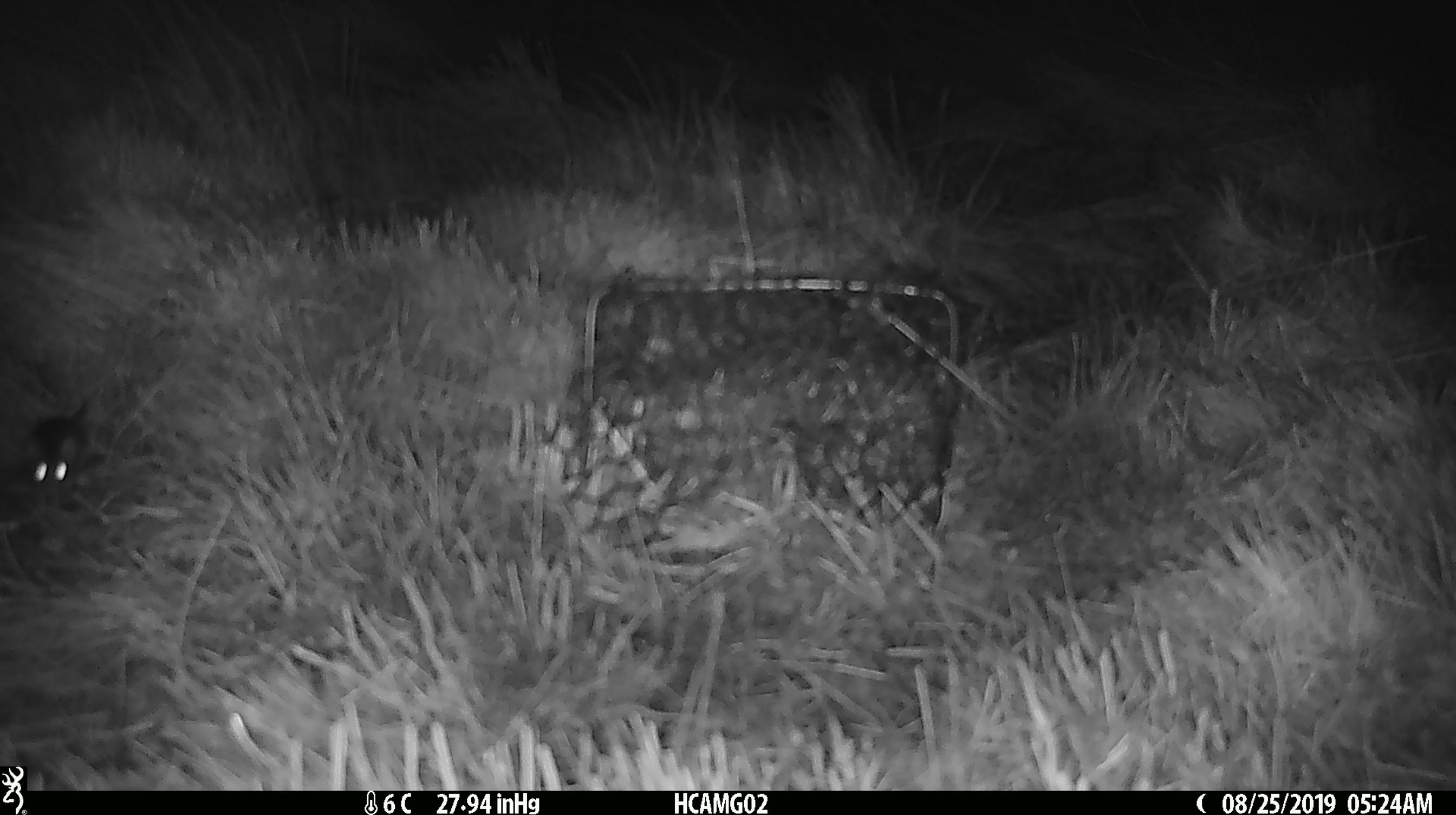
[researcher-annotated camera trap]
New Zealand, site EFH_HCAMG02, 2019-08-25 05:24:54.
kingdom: Animalia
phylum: Chordata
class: Mammalia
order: Rodentia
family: Muridae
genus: Rattus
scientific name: Rattus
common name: rat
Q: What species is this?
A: Rat (Rattus).